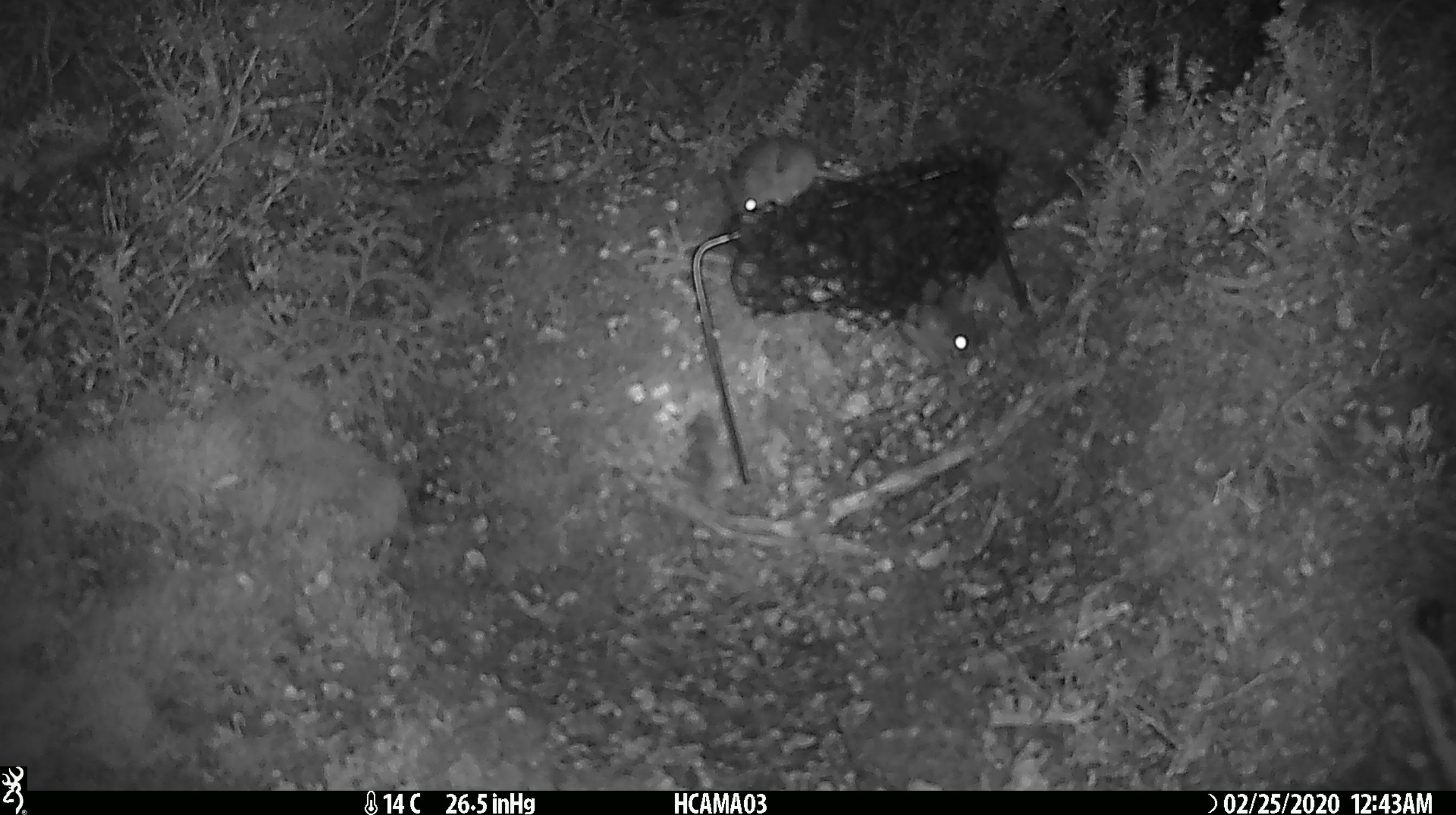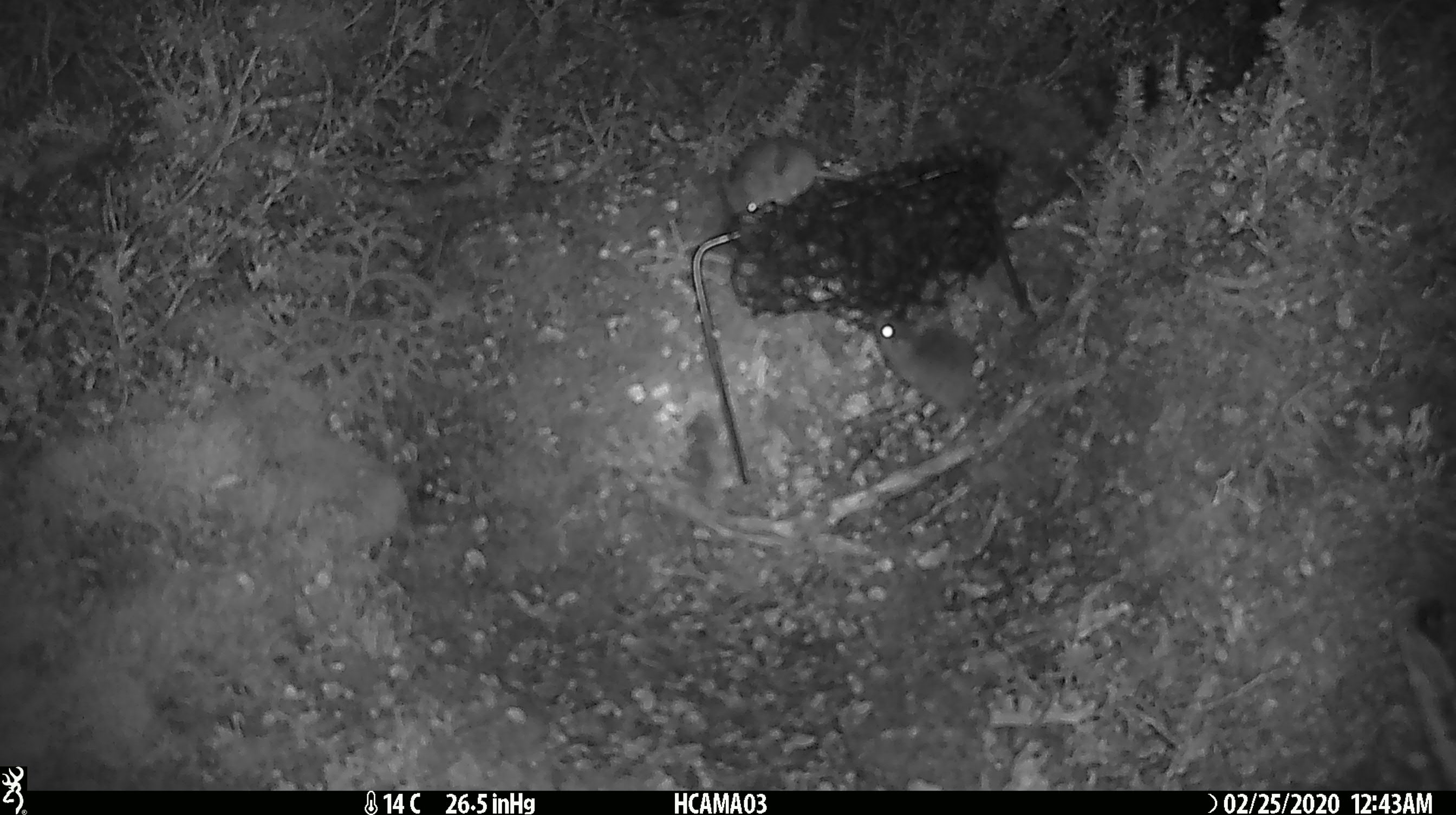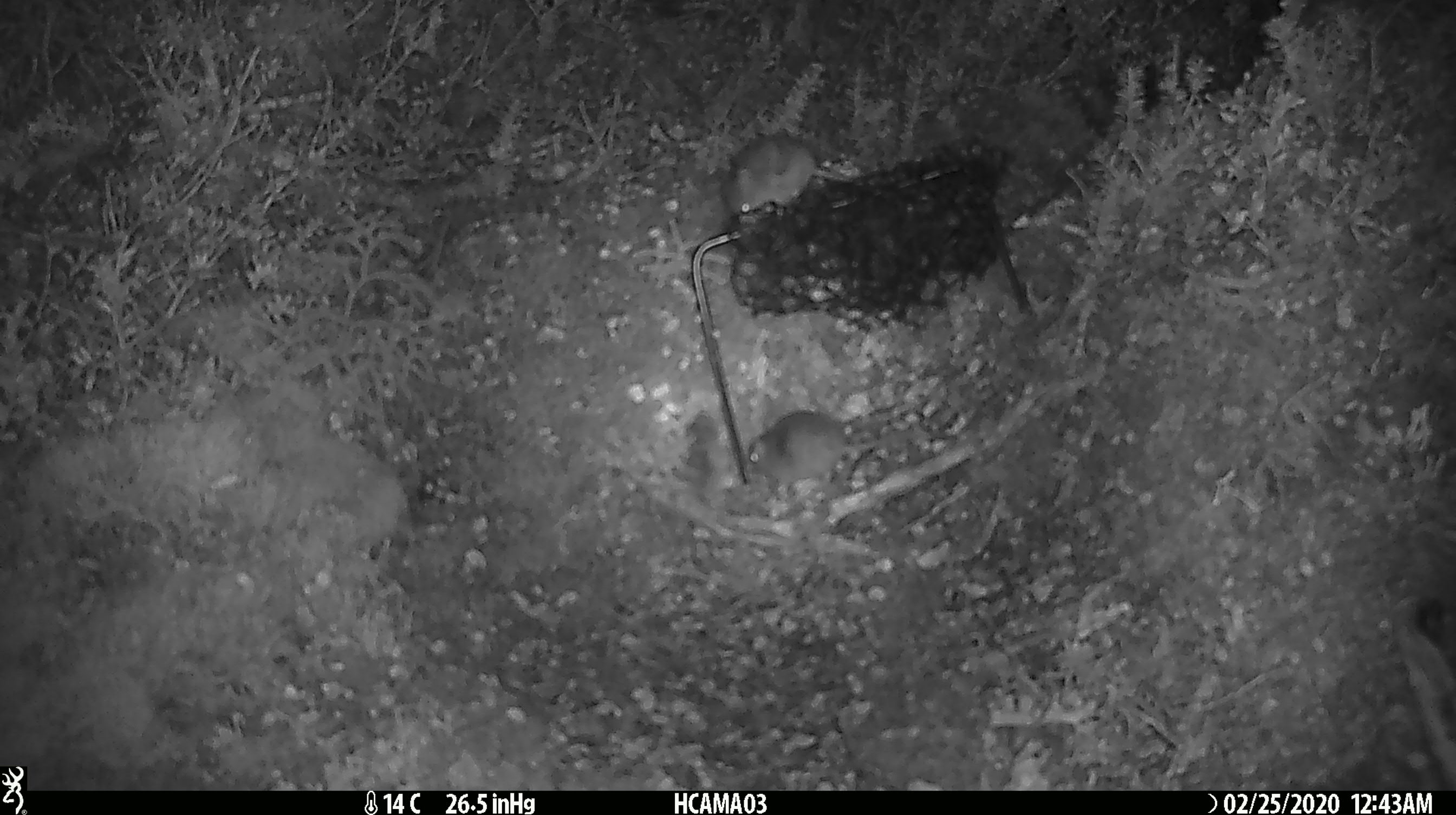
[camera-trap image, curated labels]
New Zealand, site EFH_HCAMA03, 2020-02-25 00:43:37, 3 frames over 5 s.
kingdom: Animalia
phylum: Chordata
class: Mammalia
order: Rodentia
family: Muridae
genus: Mus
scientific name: Mus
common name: mouse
Mouse (Mus).